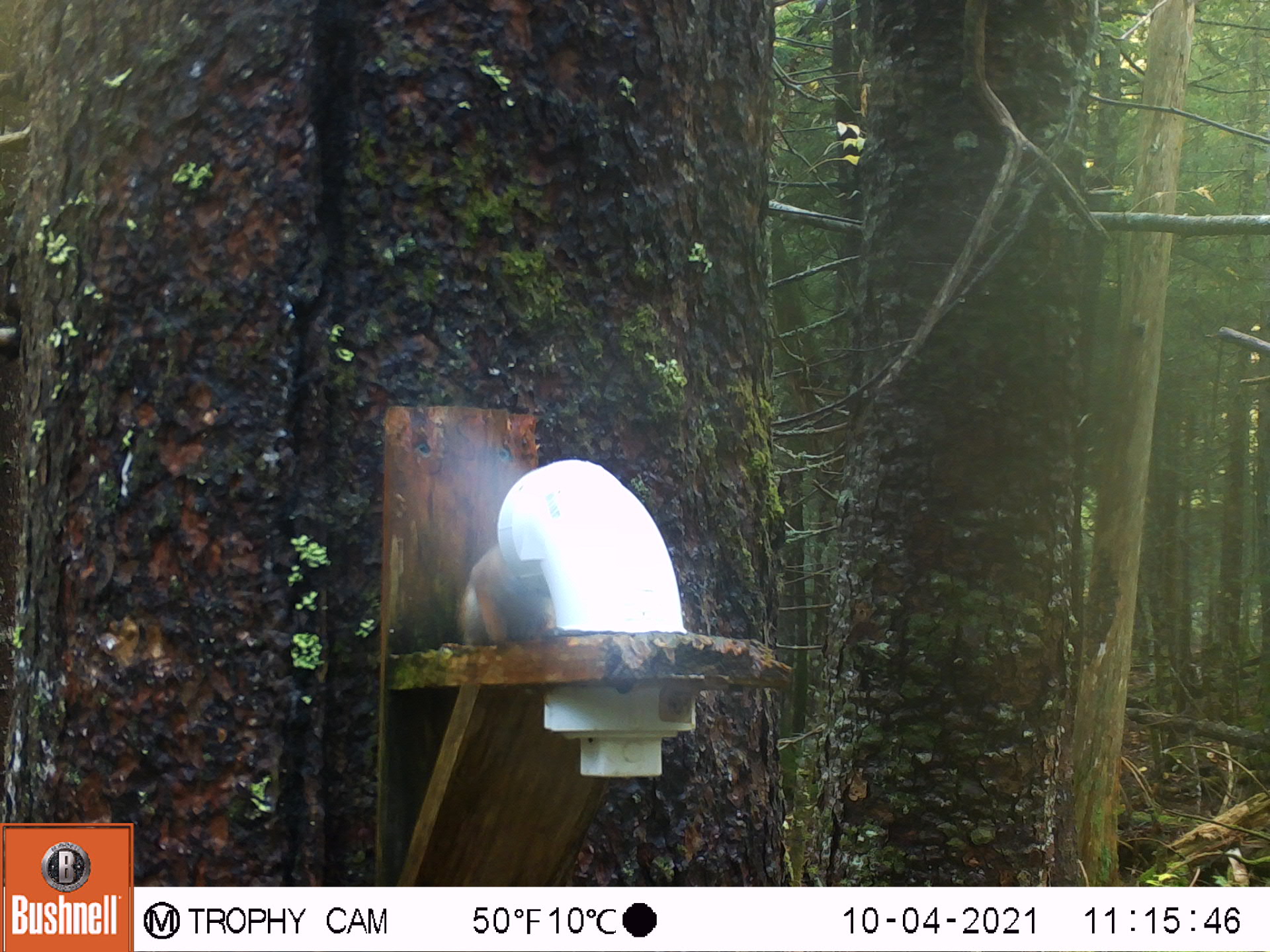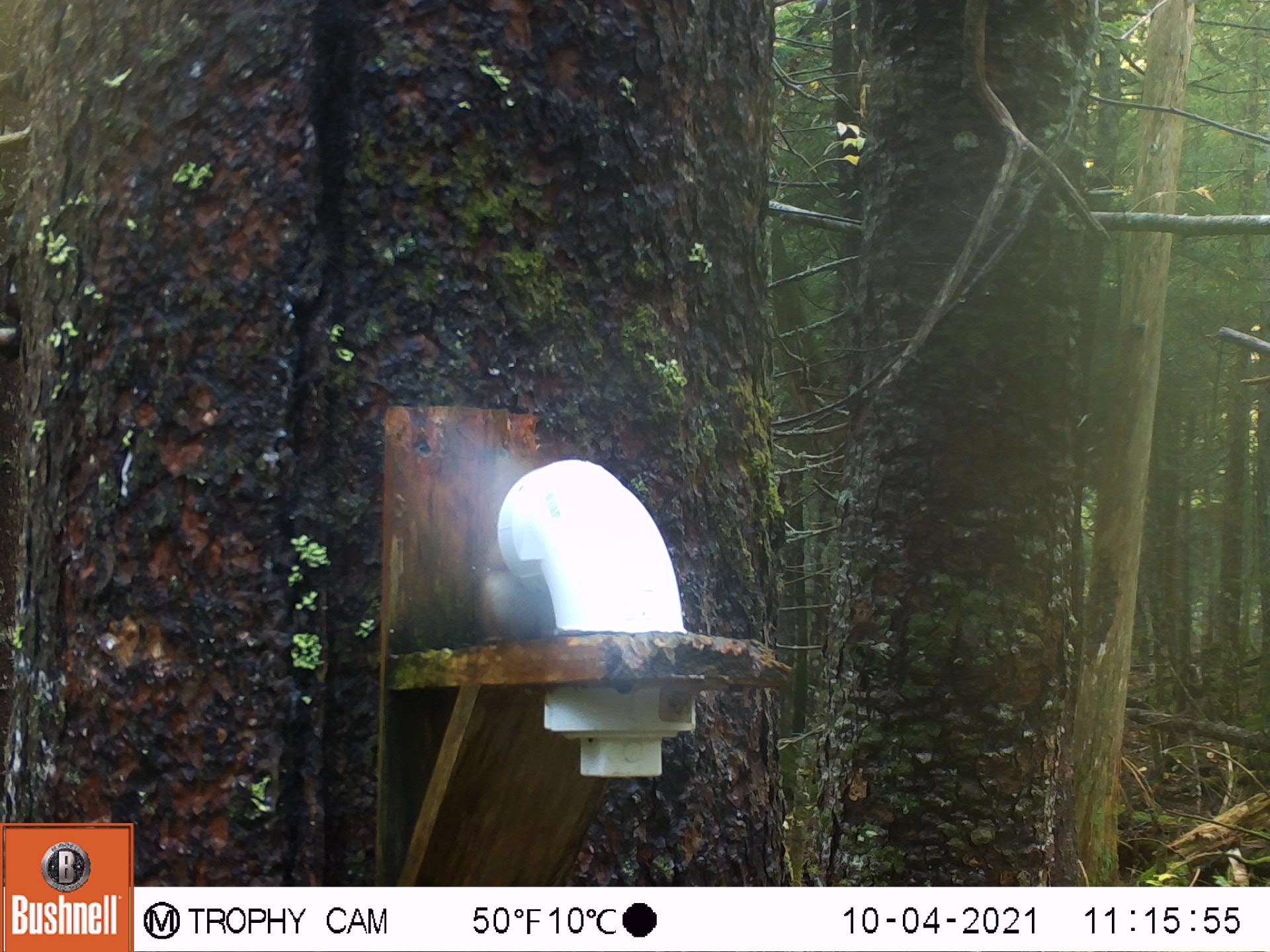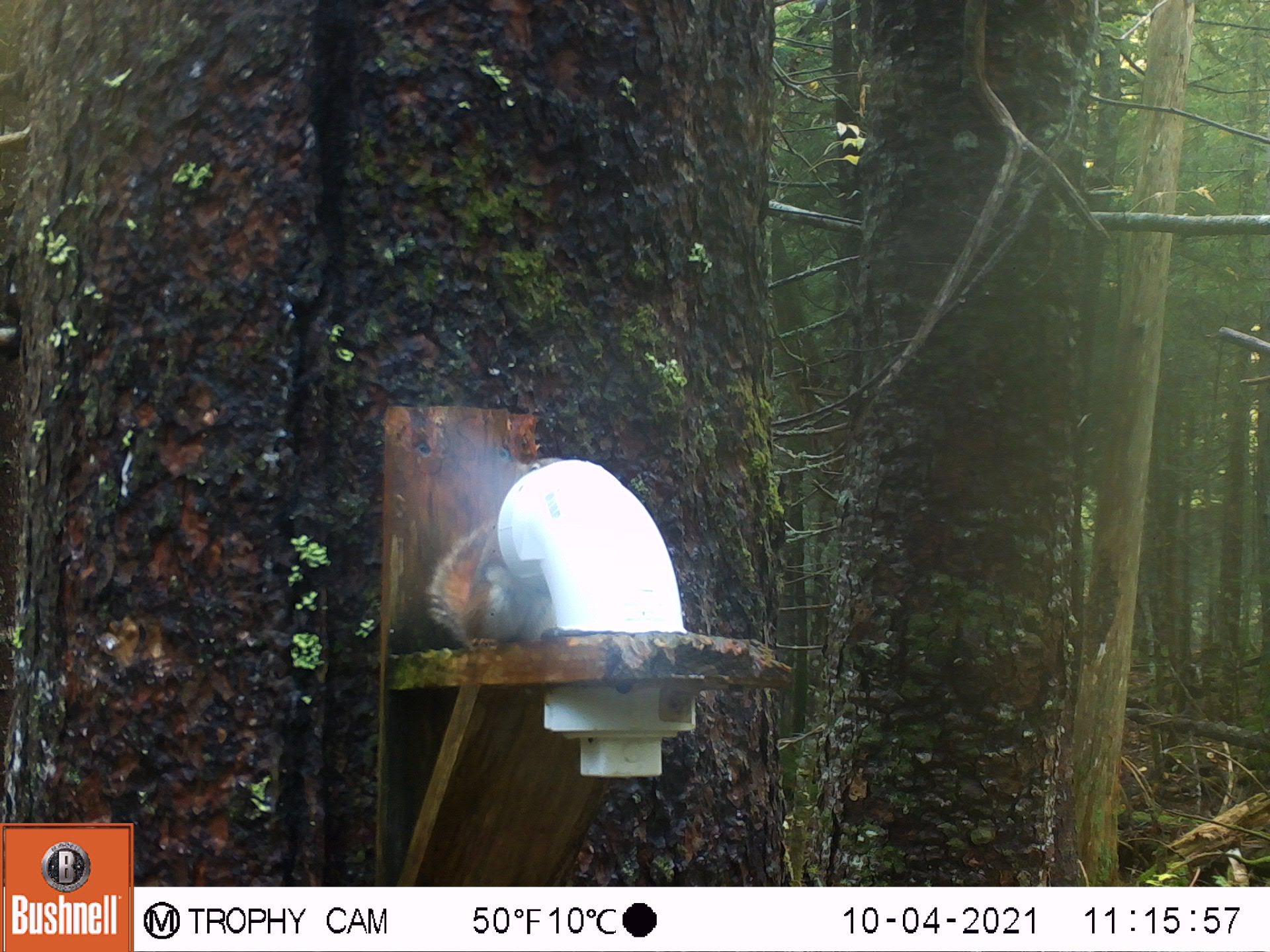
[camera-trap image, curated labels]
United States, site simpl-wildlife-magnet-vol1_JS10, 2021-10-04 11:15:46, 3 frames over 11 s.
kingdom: Animalia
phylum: Chordata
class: Mammalia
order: Rodentia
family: Sciuridae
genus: Tamiasciurus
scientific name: Tamiasciurus hudsonicus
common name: red squirrel